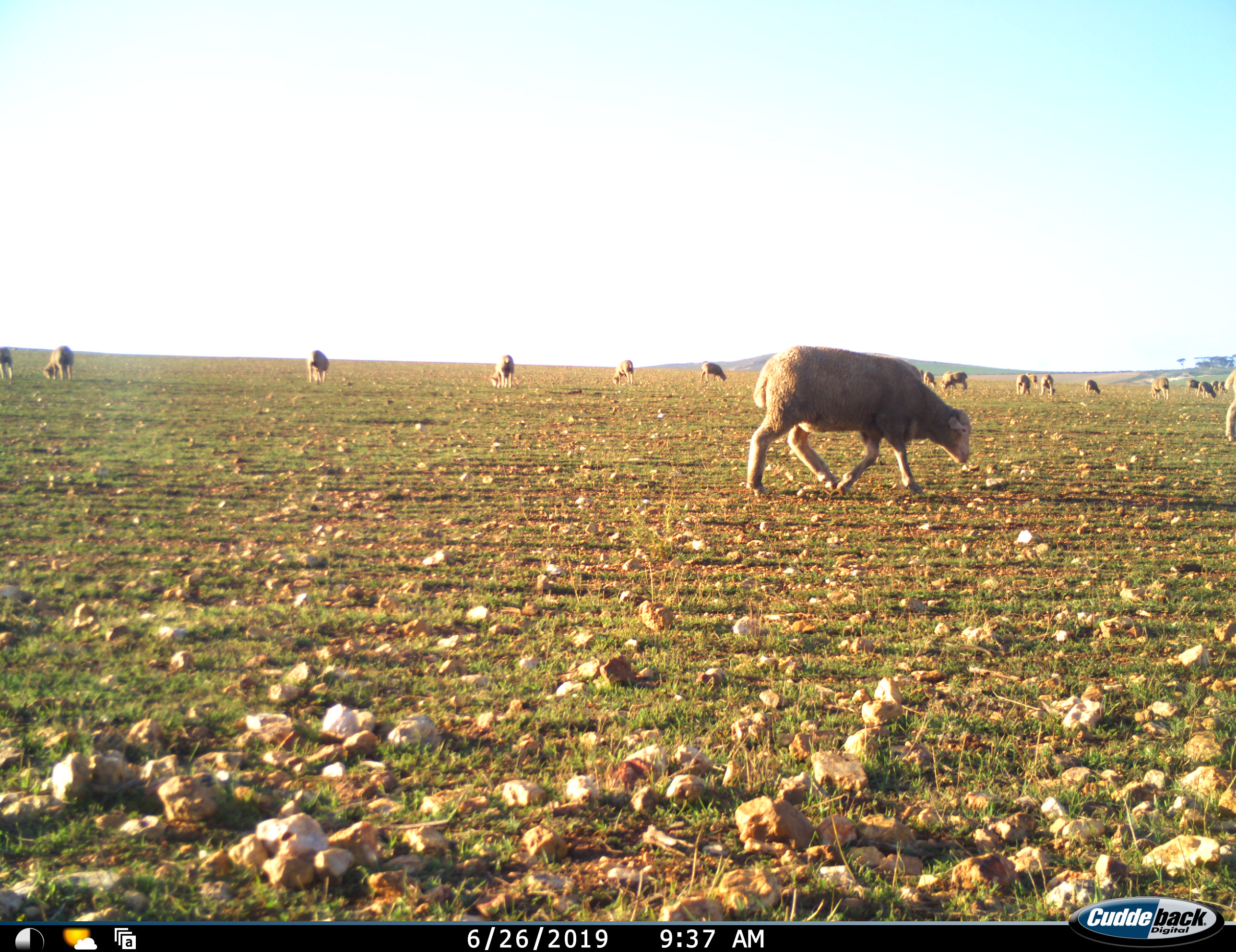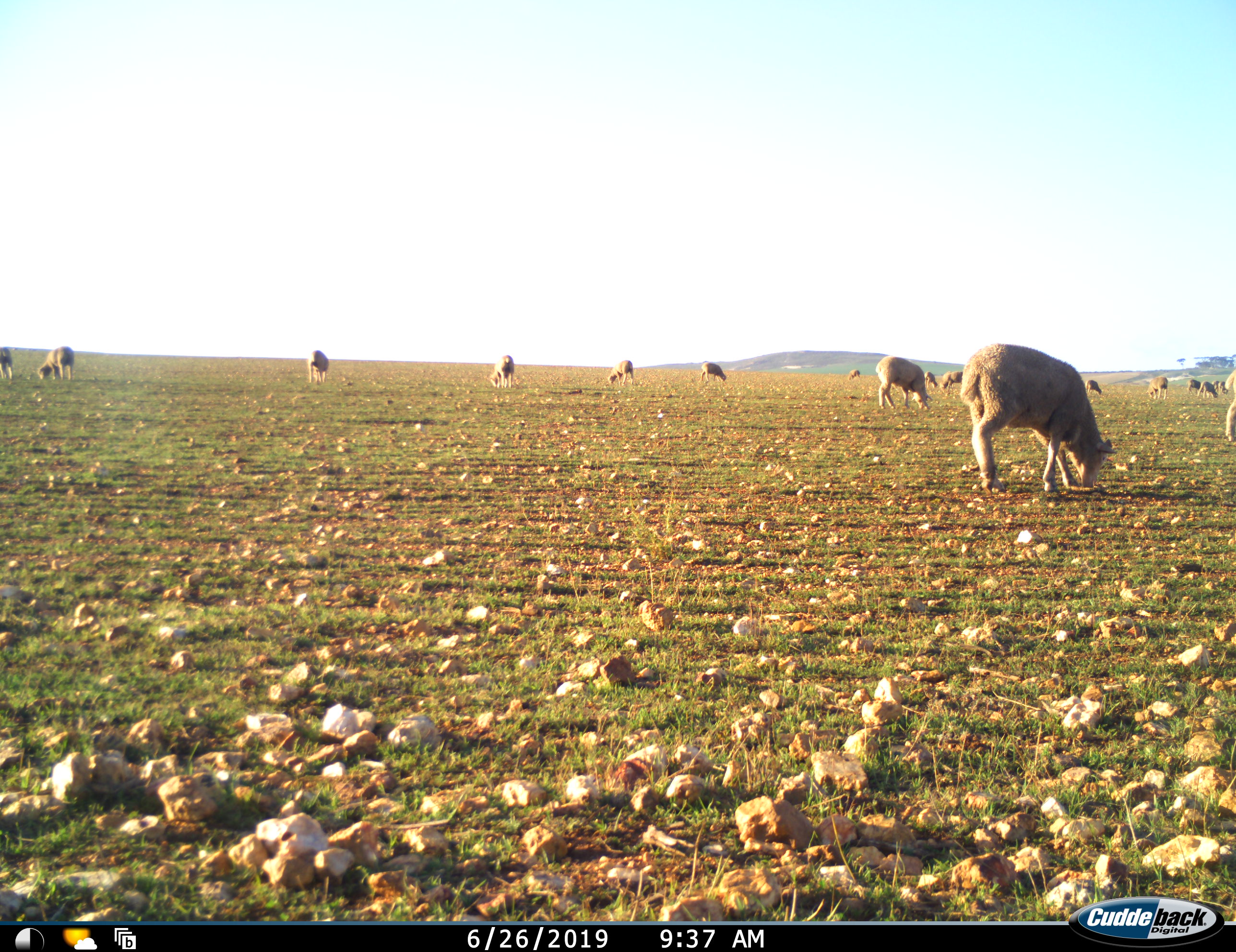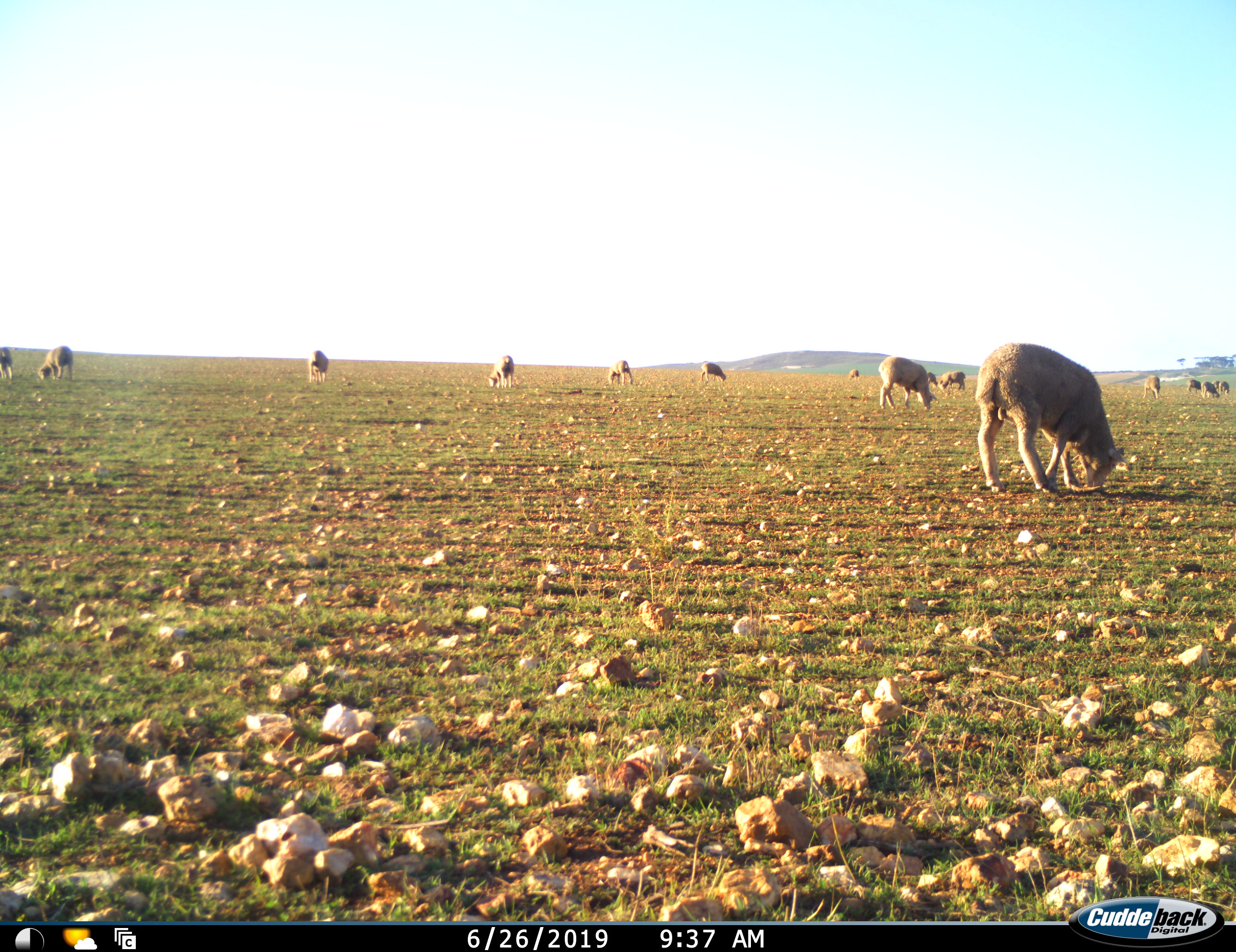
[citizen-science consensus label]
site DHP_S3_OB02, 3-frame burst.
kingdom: Animalia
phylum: Chordata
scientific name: Vertebrata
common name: domestic animal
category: domesticanimal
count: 11-50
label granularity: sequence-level